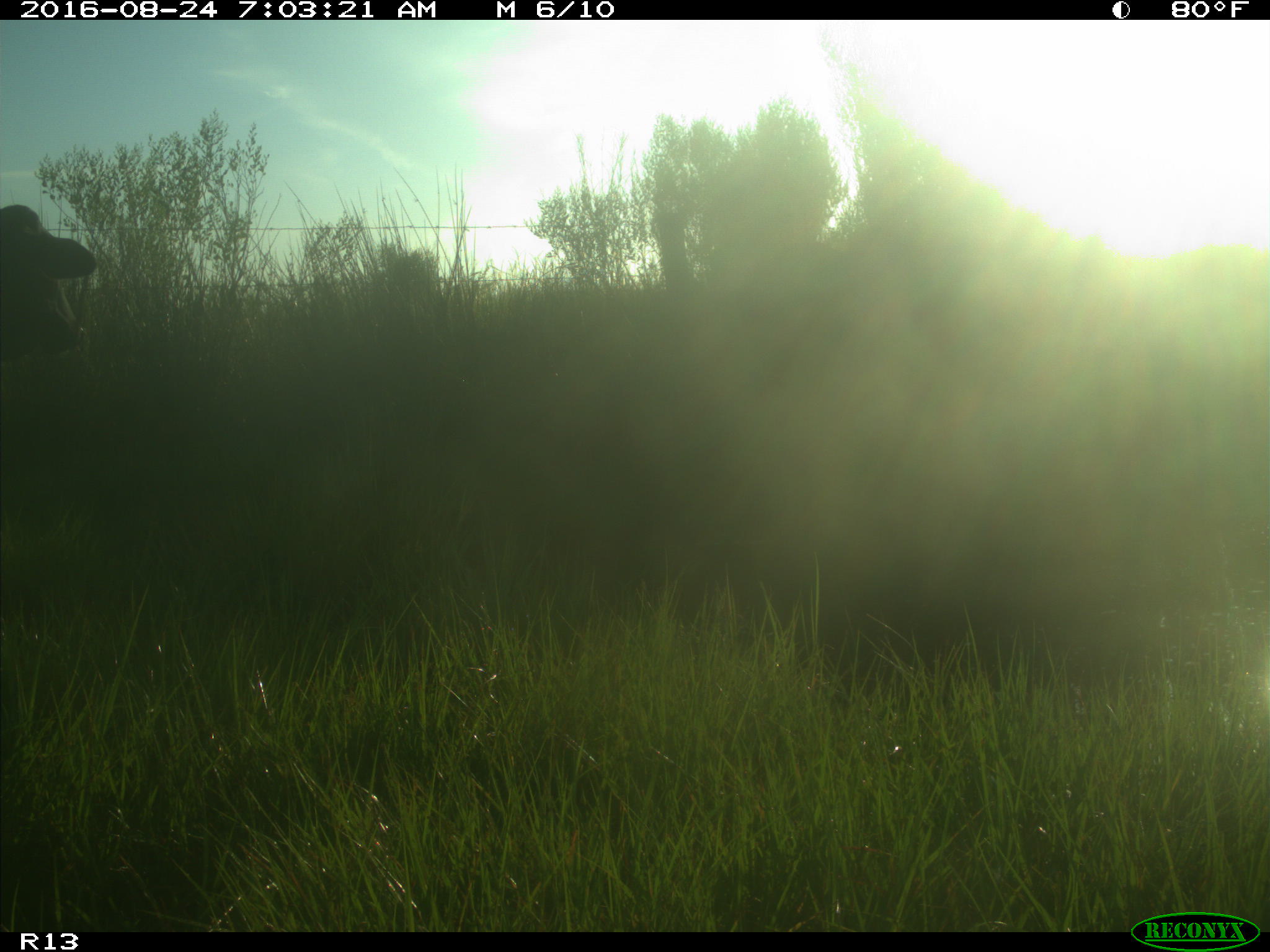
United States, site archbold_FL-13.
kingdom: Animalia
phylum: Chordata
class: Mammalia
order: Artiodactyla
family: Bovidae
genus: Bos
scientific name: Bos taurus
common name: domestic cow